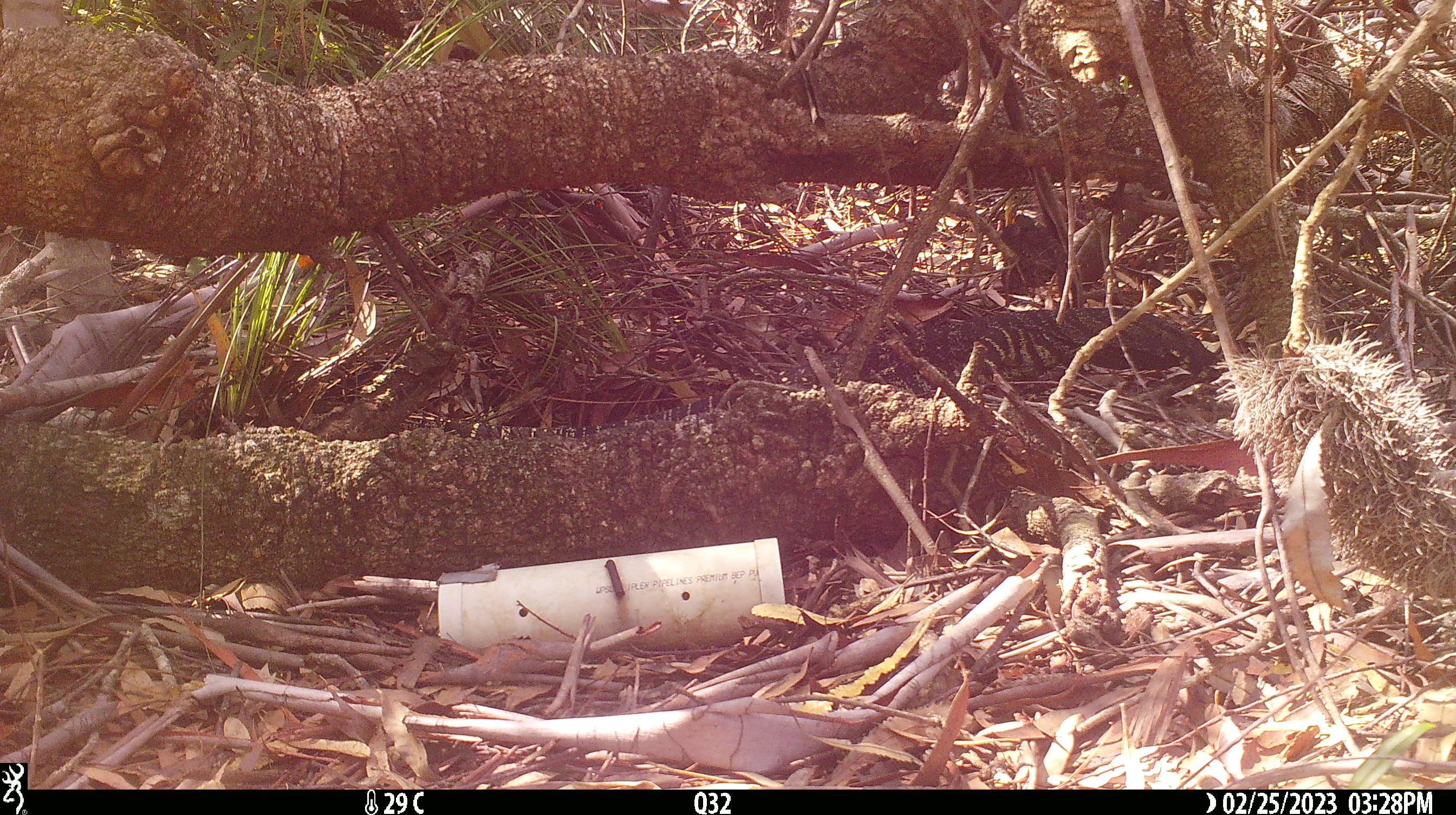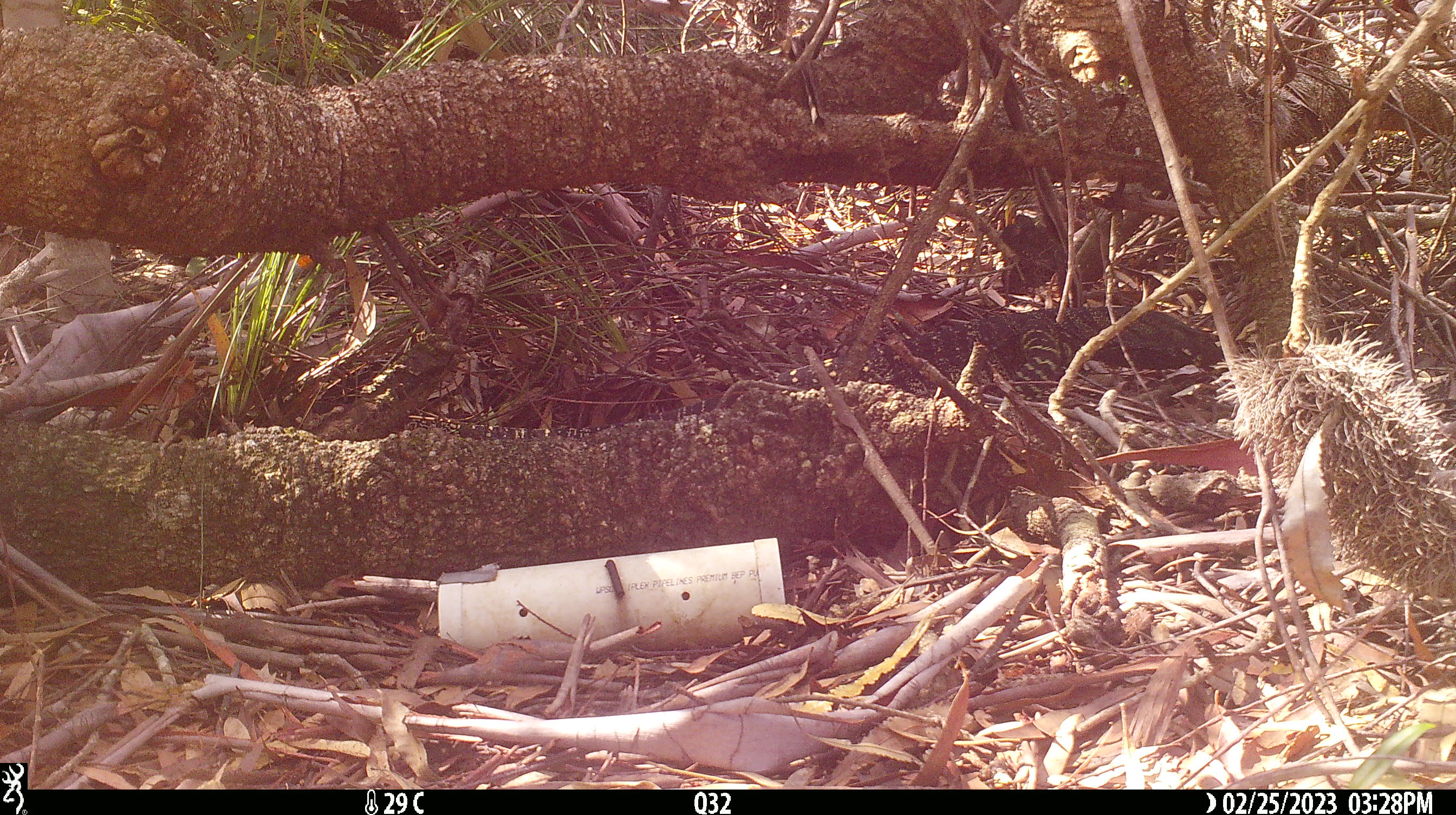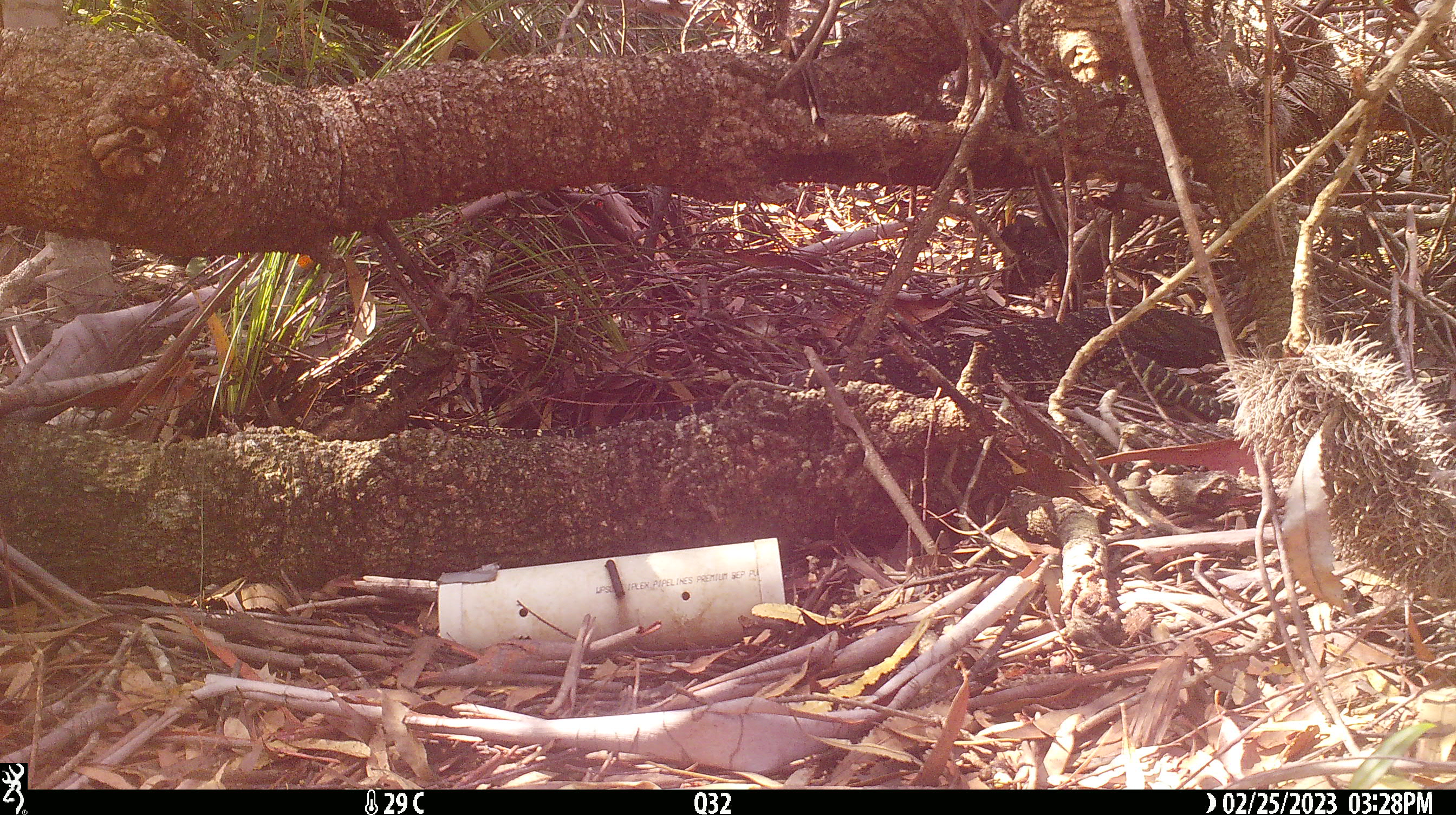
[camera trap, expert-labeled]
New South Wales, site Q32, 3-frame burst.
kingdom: Animalia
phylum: Chordata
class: Reptilia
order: Squamata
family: Varanidae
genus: Varanus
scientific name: Varanus varius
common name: lace monitor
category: goanna